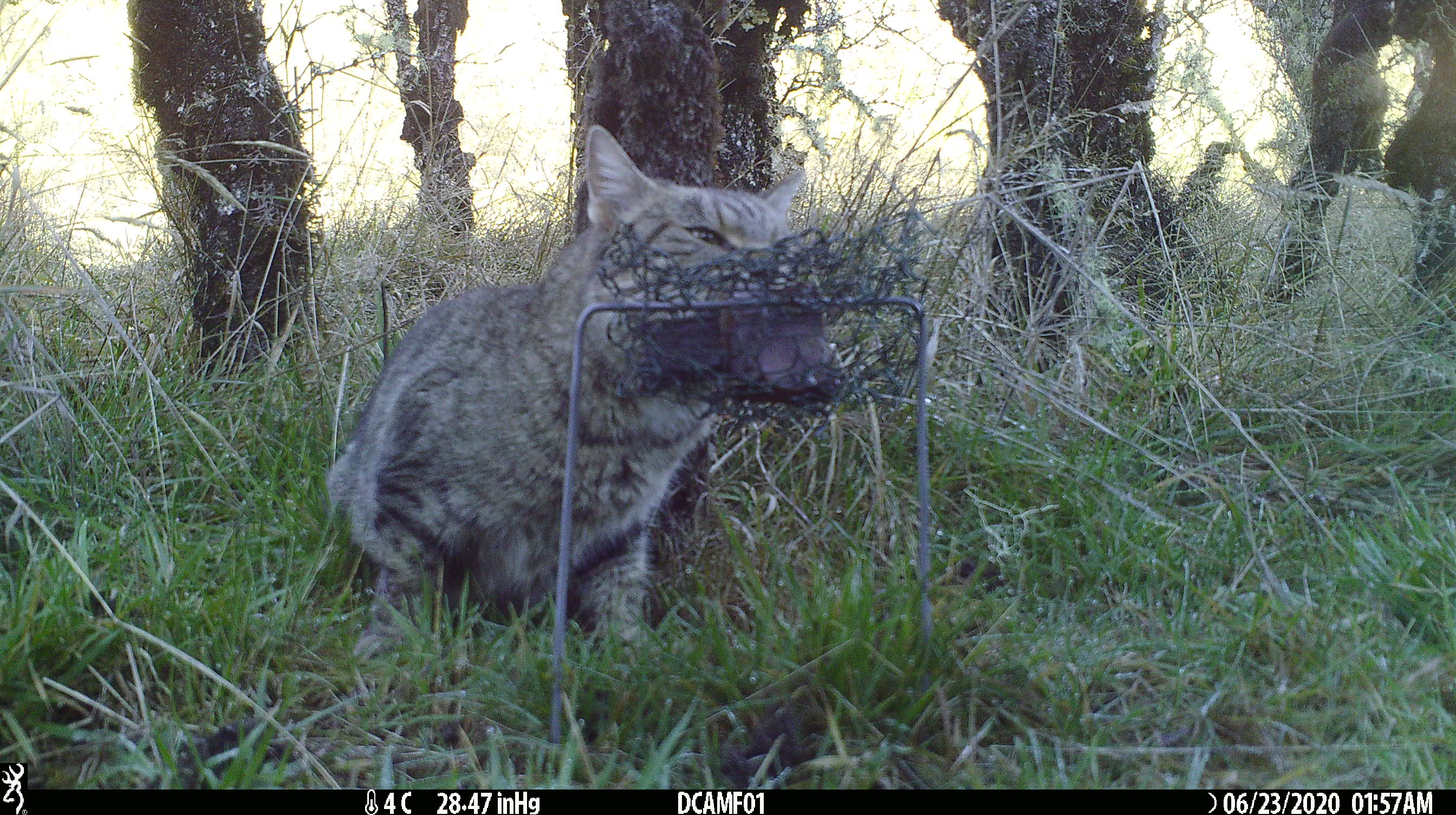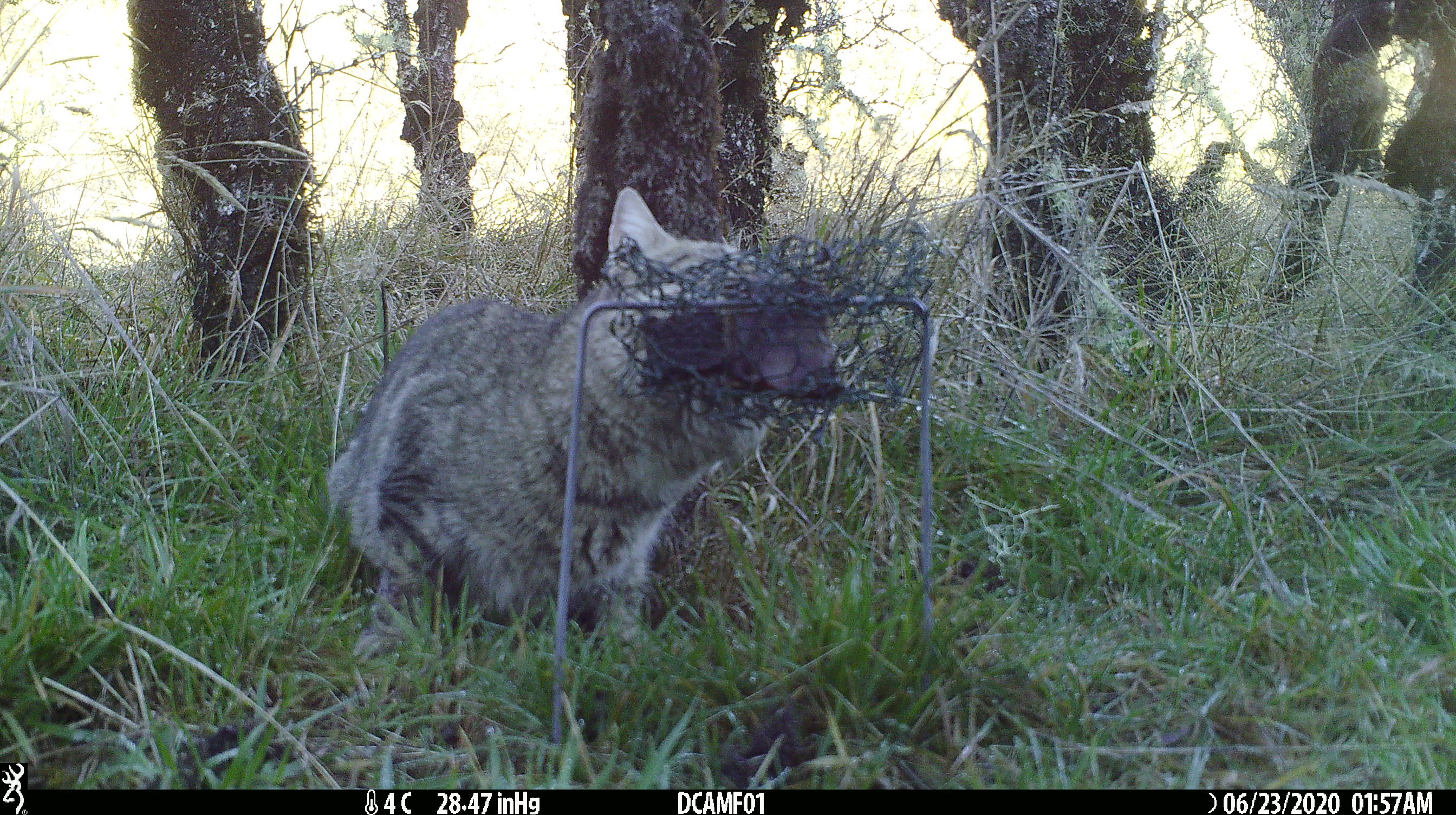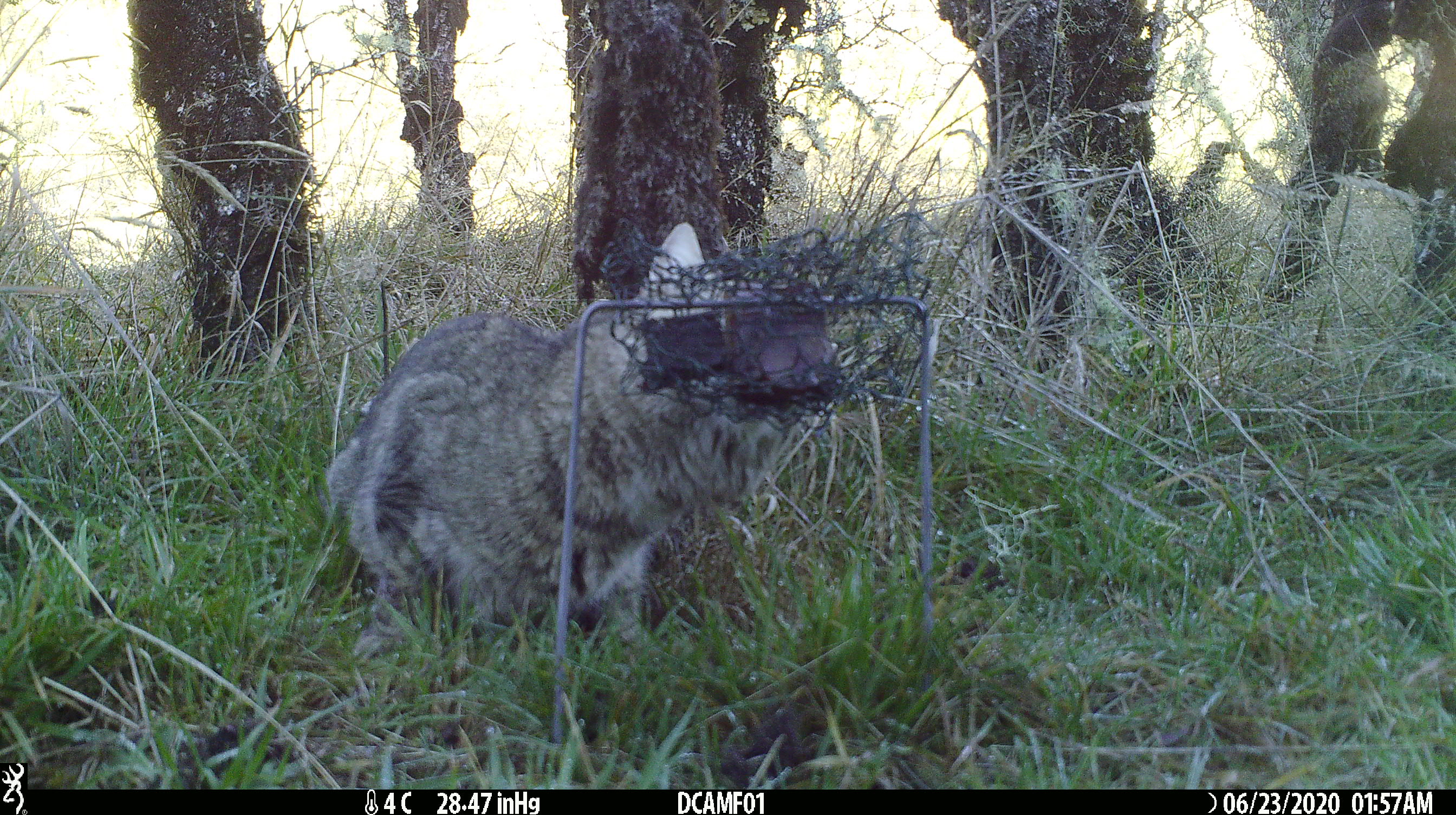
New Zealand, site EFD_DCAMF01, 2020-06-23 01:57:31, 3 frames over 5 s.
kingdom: Animalia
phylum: Chordata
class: Mammalia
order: Carnivora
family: Felidae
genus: Felis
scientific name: Felis catus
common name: domestic cat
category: cat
Cat (domestic cat) (Felis catus).